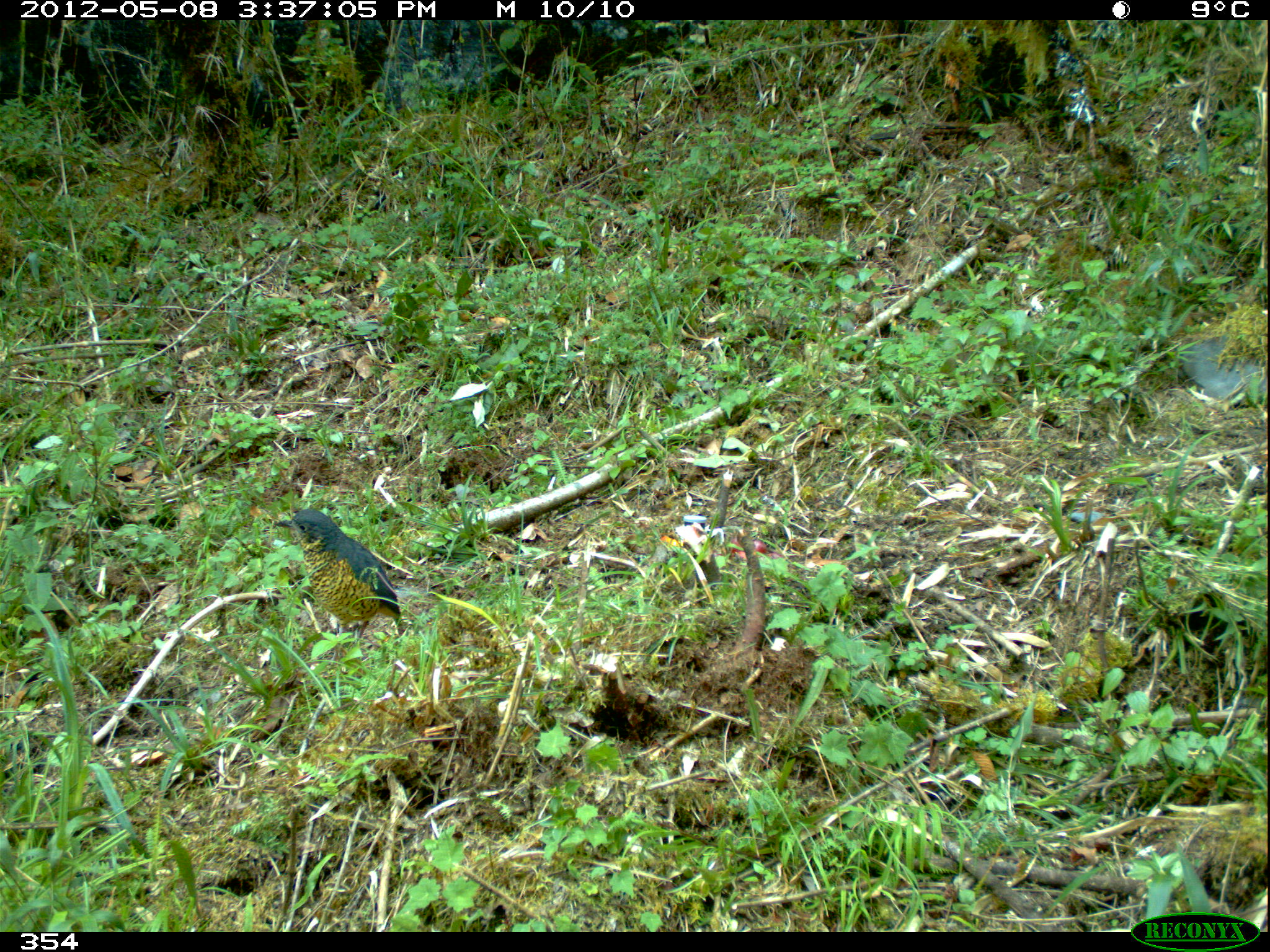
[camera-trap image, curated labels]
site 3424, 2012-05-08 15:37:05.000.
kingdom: Animalia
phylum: Chordata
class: Aves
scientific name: Aves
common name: bird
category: unknown bird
Unknown bird (bird) (Aves).